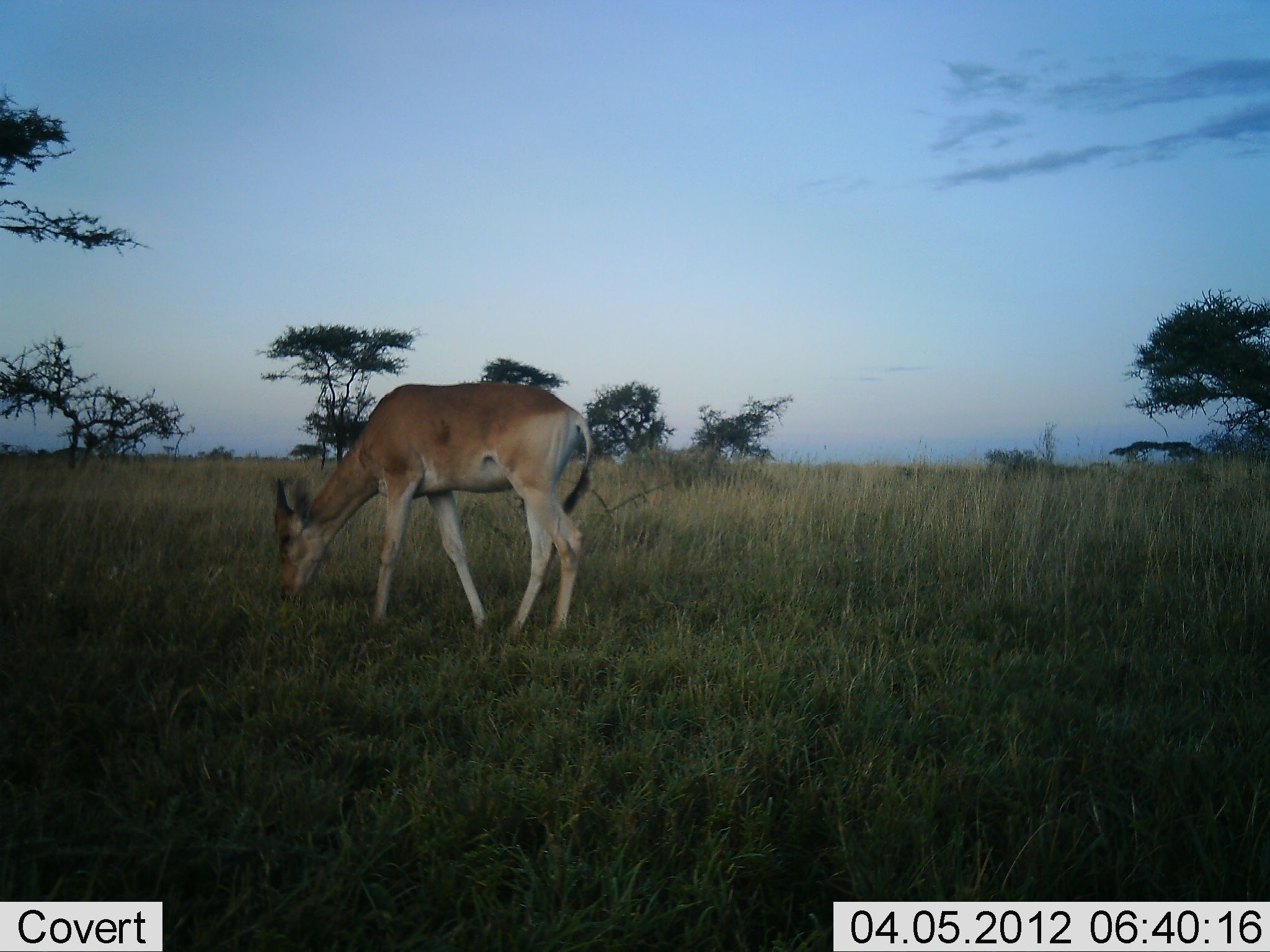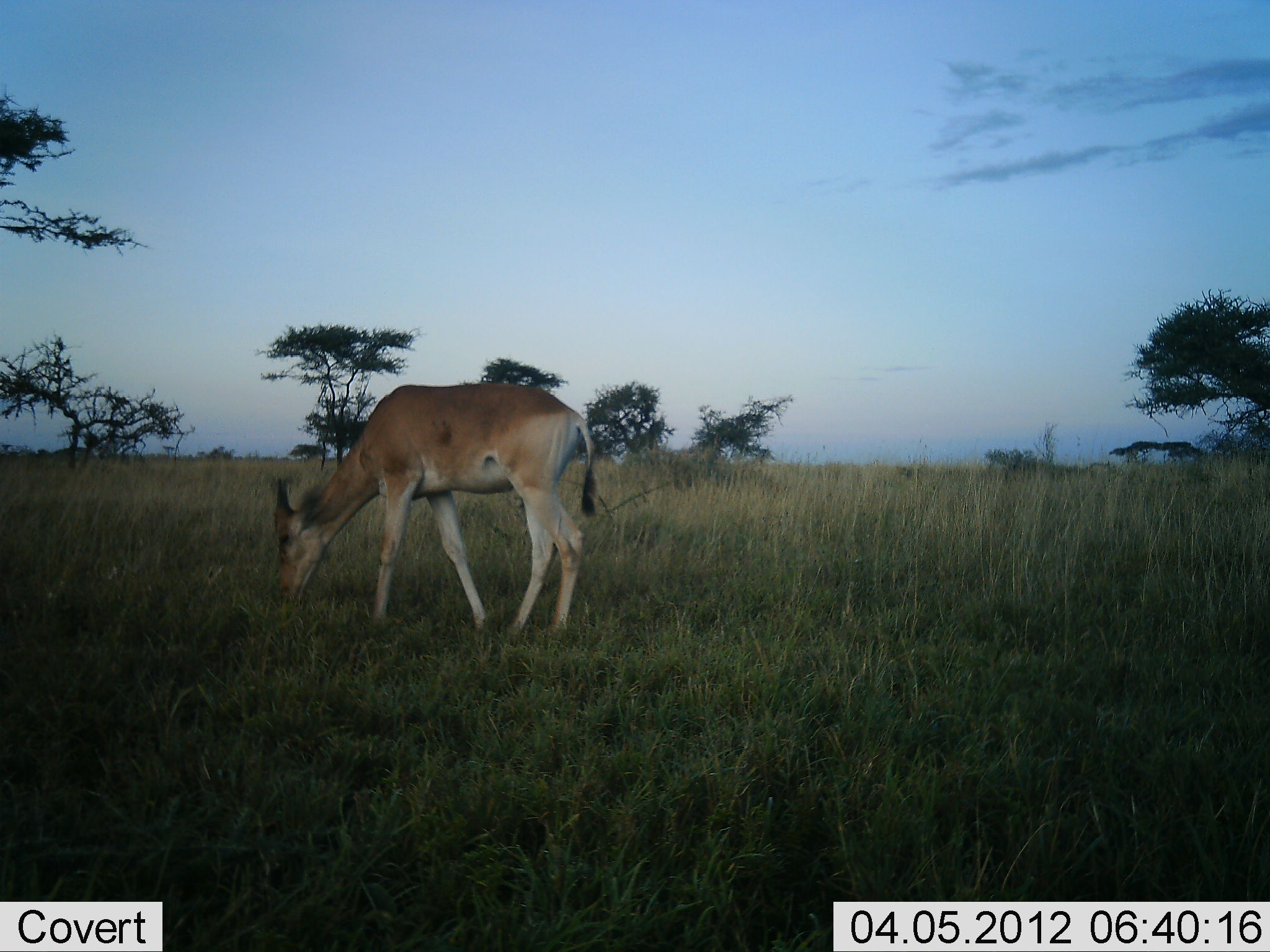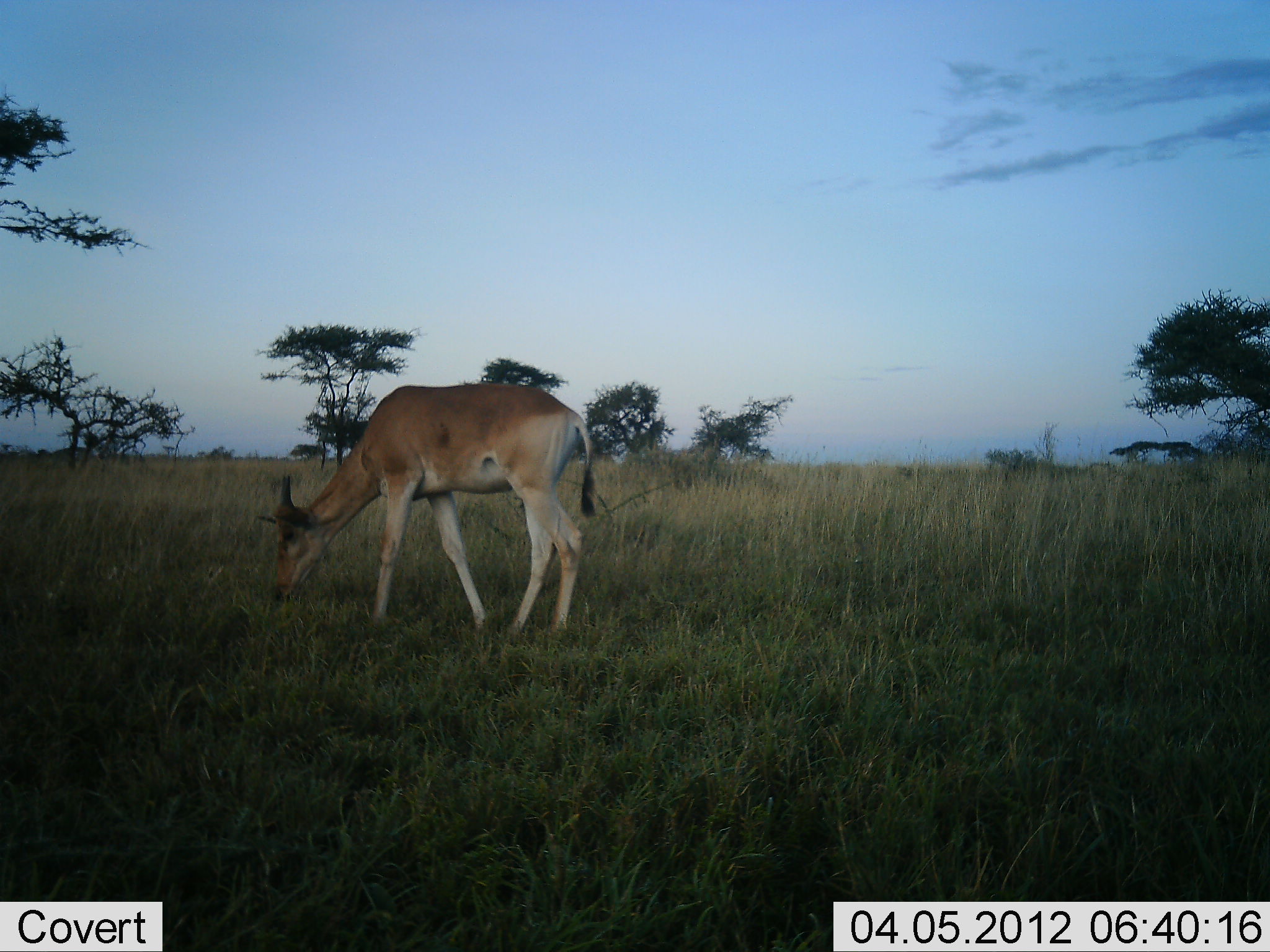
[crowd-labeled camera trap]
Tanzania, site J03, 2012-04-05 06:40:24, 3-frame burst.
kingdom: Animalia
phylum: Chordata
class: Mammalia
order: Artiodactyla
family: Bovidae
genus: Alcelaphus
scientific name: Alcelaphus buselaphus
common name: hartebeest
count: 1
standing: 42%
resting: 0%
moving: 0%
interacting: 0%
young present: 25%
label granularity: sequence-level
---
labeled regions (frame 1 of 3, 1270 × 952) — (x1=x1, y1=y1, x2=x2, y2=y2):
animal: (x1=272, y1=380, x2=595, y2=639)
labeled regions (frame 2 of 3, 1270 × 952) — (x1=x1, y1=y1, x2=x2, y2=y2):
animal: (x1=271, y1=381, x2=600, y2=640)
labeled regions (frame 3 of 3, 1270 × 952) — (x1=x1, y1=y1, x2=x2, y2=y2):
animal: (x1=257, y1=380, x2=597, y2=642)